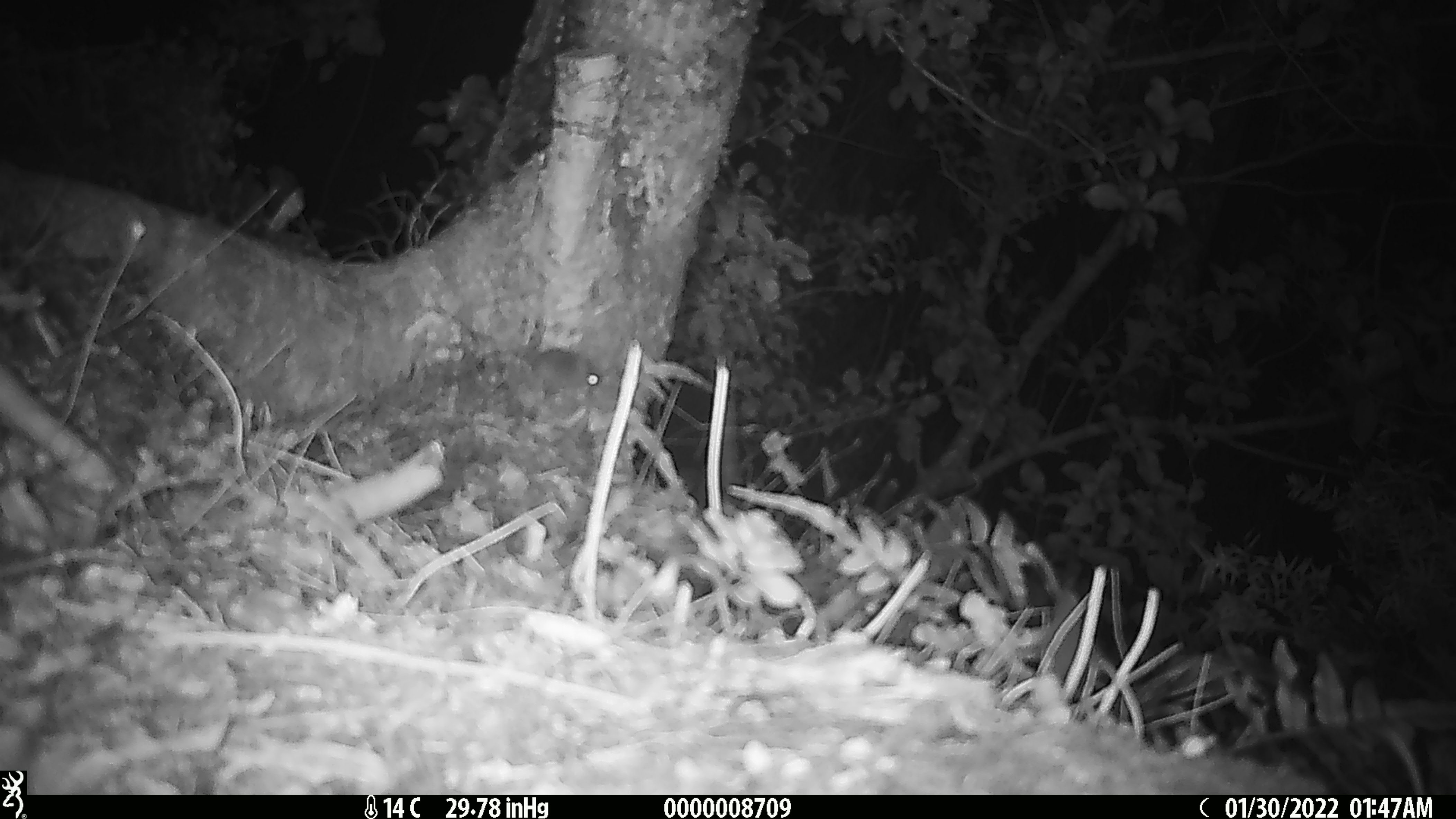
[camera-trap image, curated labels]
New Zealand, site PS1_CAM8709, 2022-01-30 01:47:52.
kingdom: Animalia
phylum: Chordata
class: Mammalia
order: Rodentia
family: Muridae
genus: Mus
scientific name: Mus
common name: mouse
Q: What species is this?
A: Mouse (Mus).